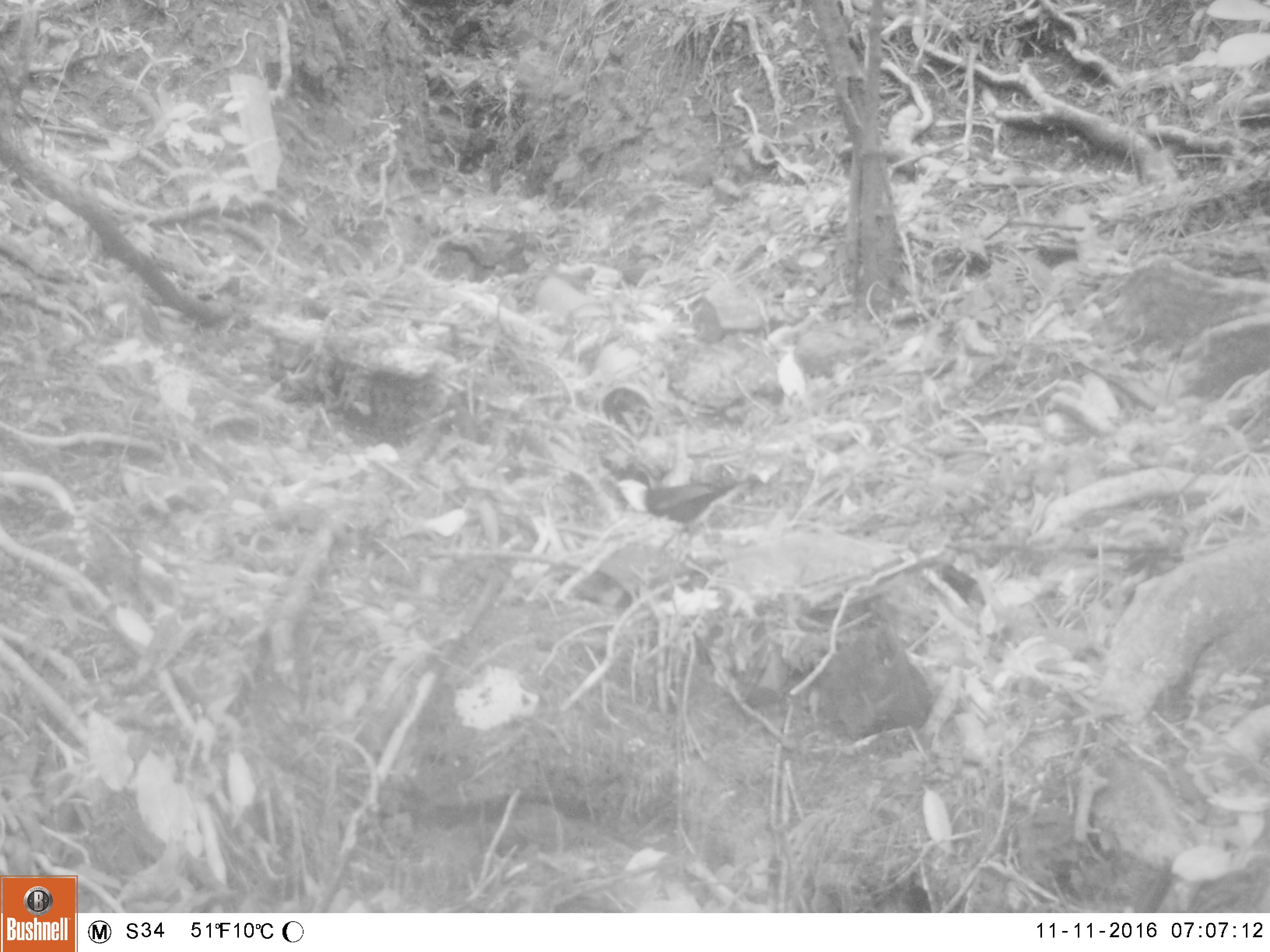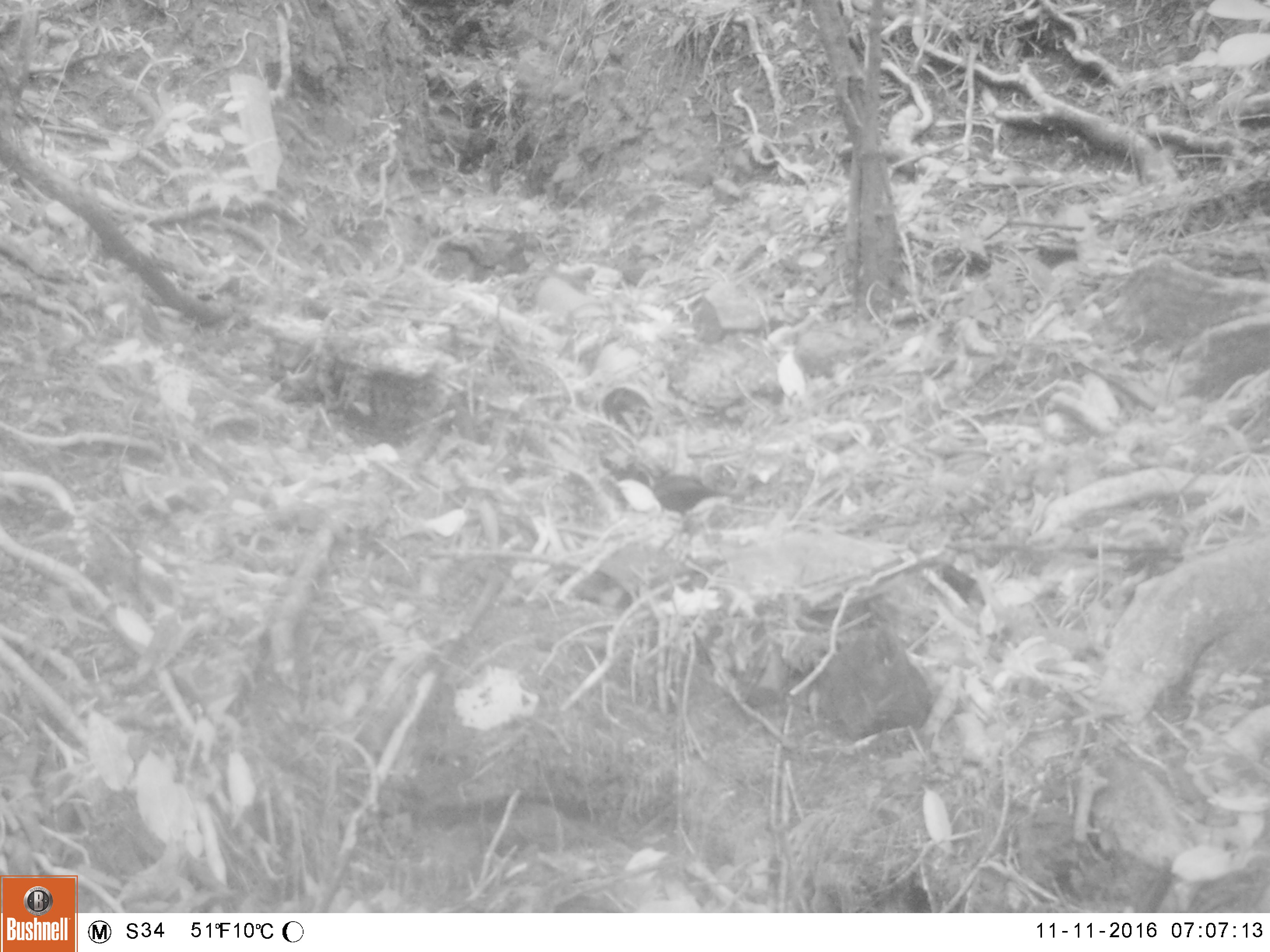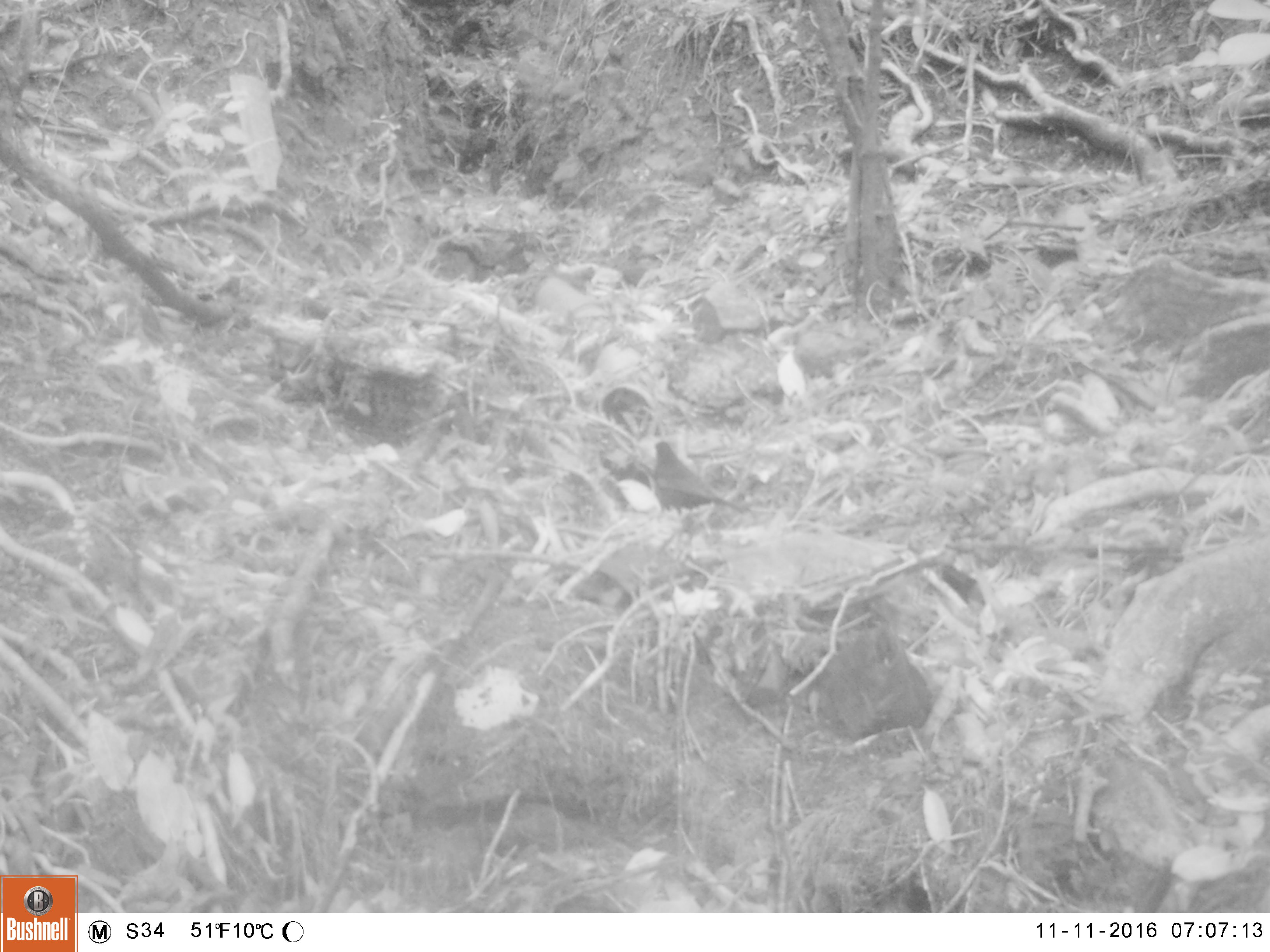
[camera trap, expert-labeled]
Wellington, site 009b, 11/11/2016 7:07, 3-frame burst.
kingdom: Animalia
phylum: Chordata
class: Aves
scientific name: Aves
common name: bird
Bird (Aves).